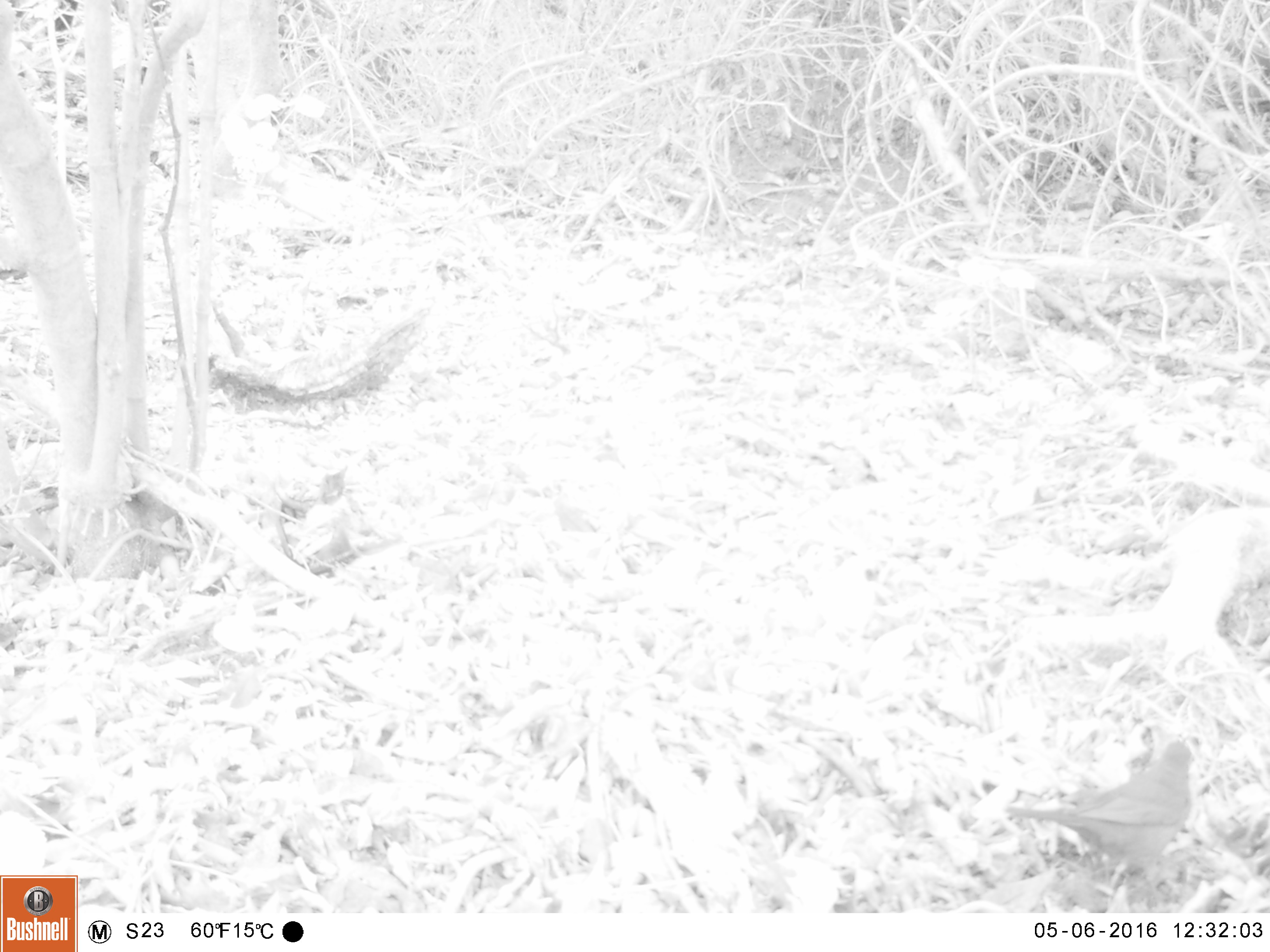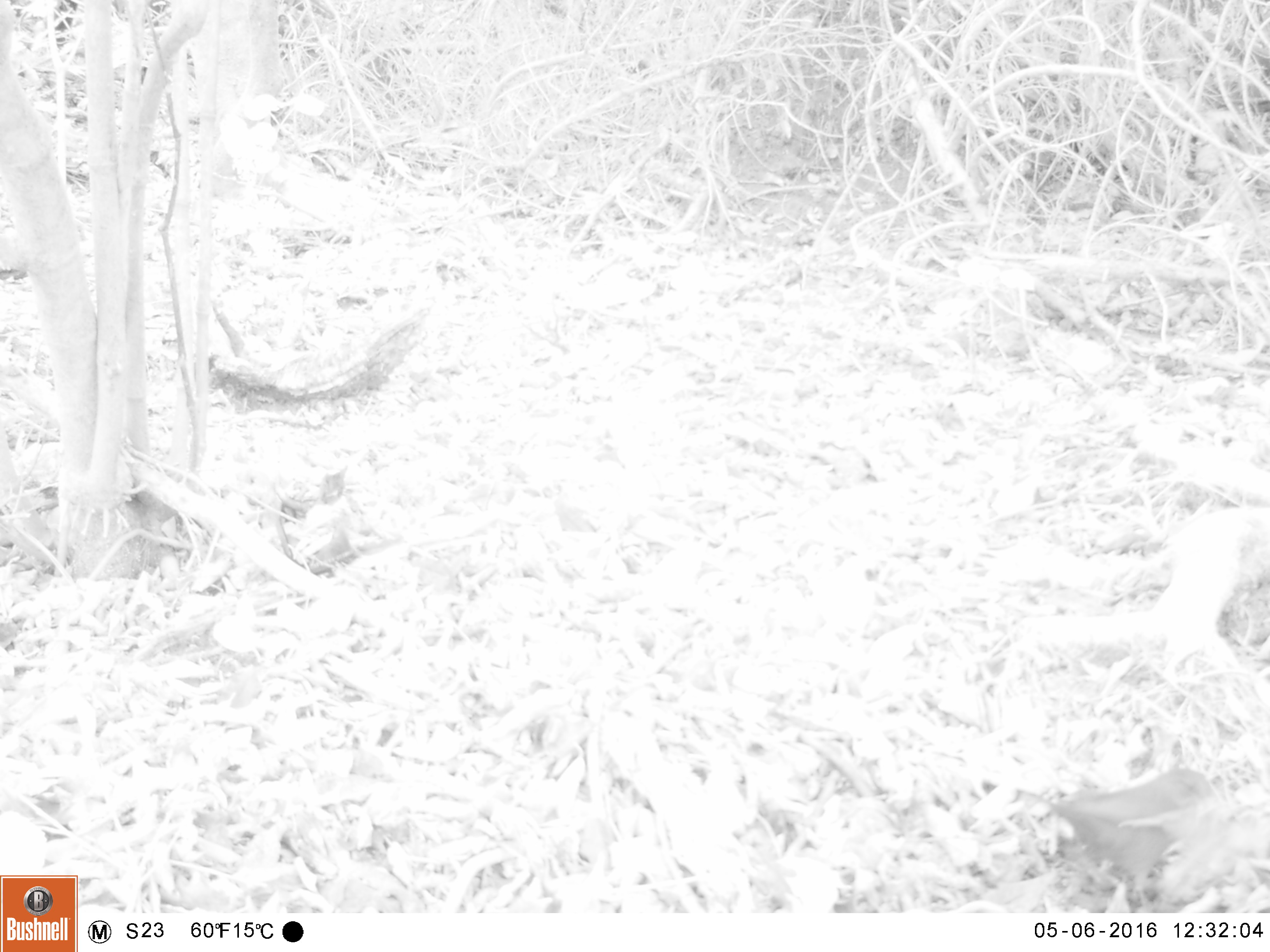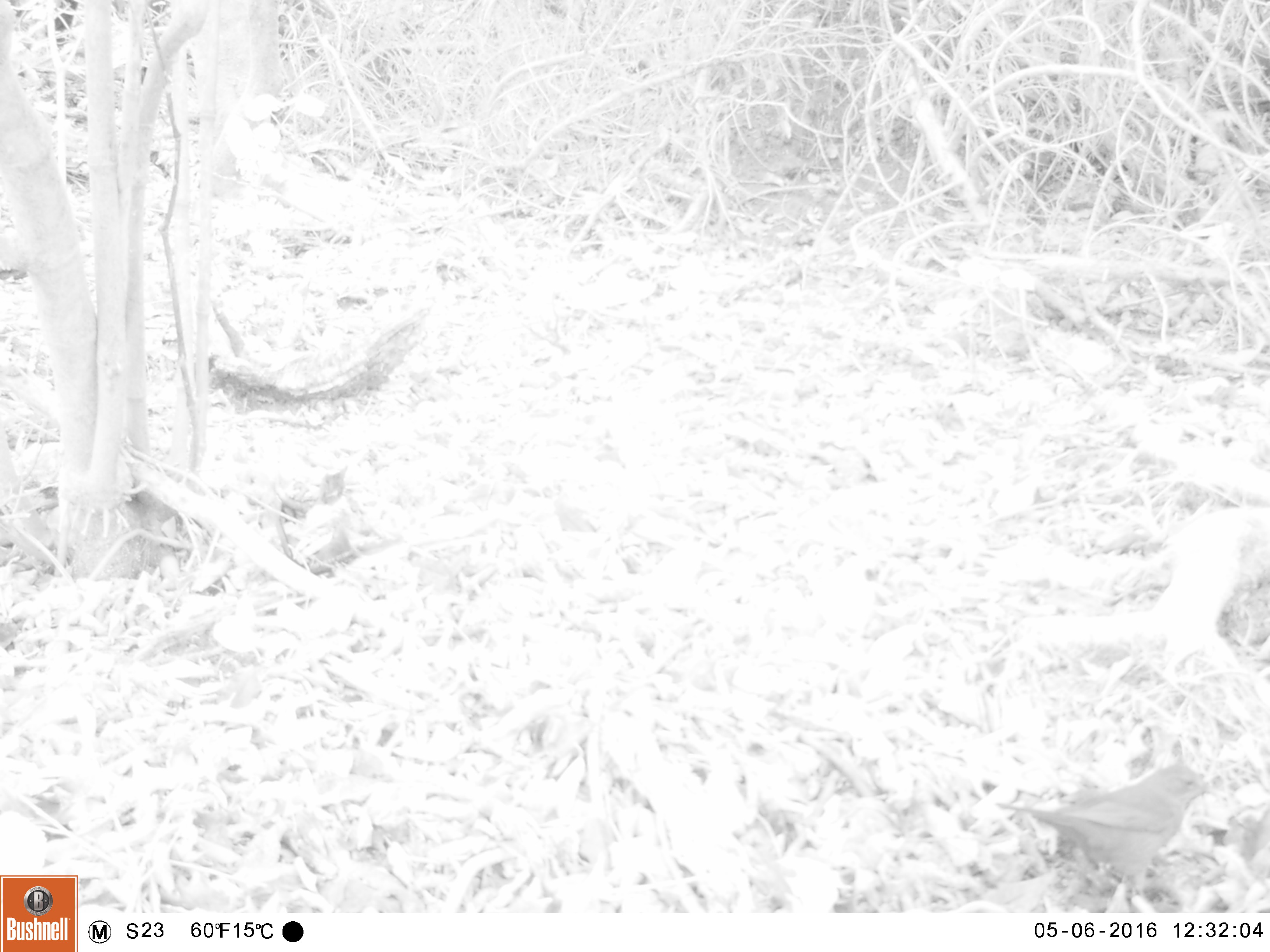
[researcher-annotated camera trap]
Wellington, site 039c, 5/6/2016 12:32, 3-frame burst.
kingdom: Animalia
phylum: Chordata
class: Aves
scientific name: Aves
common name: bird